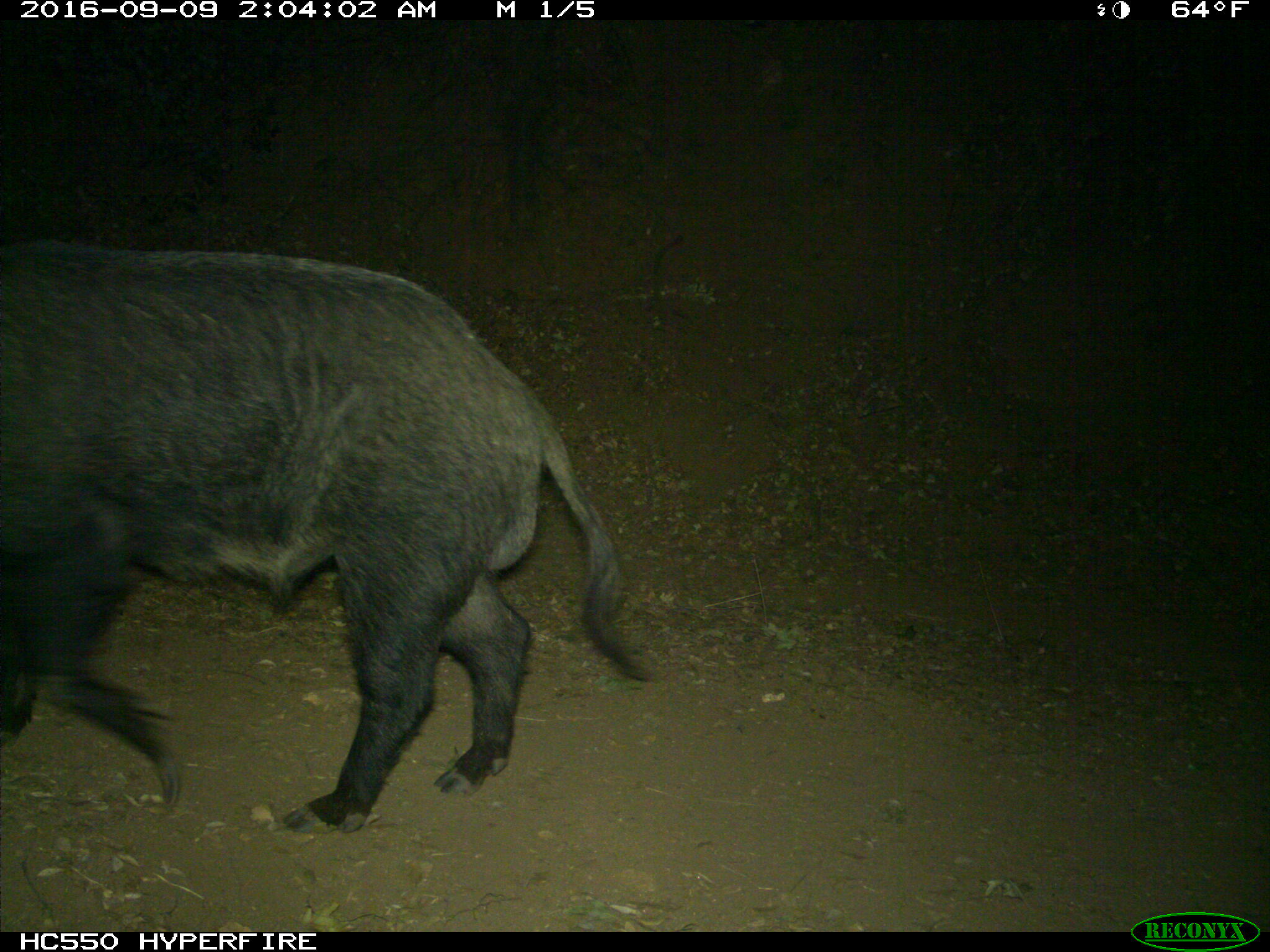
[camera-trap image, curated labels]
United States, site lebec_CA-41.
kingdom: Animalia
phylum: Chordata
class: Mammalia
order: Artiodactyla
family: Suidae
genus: Sus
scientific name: Sus scrofa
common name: wild boar